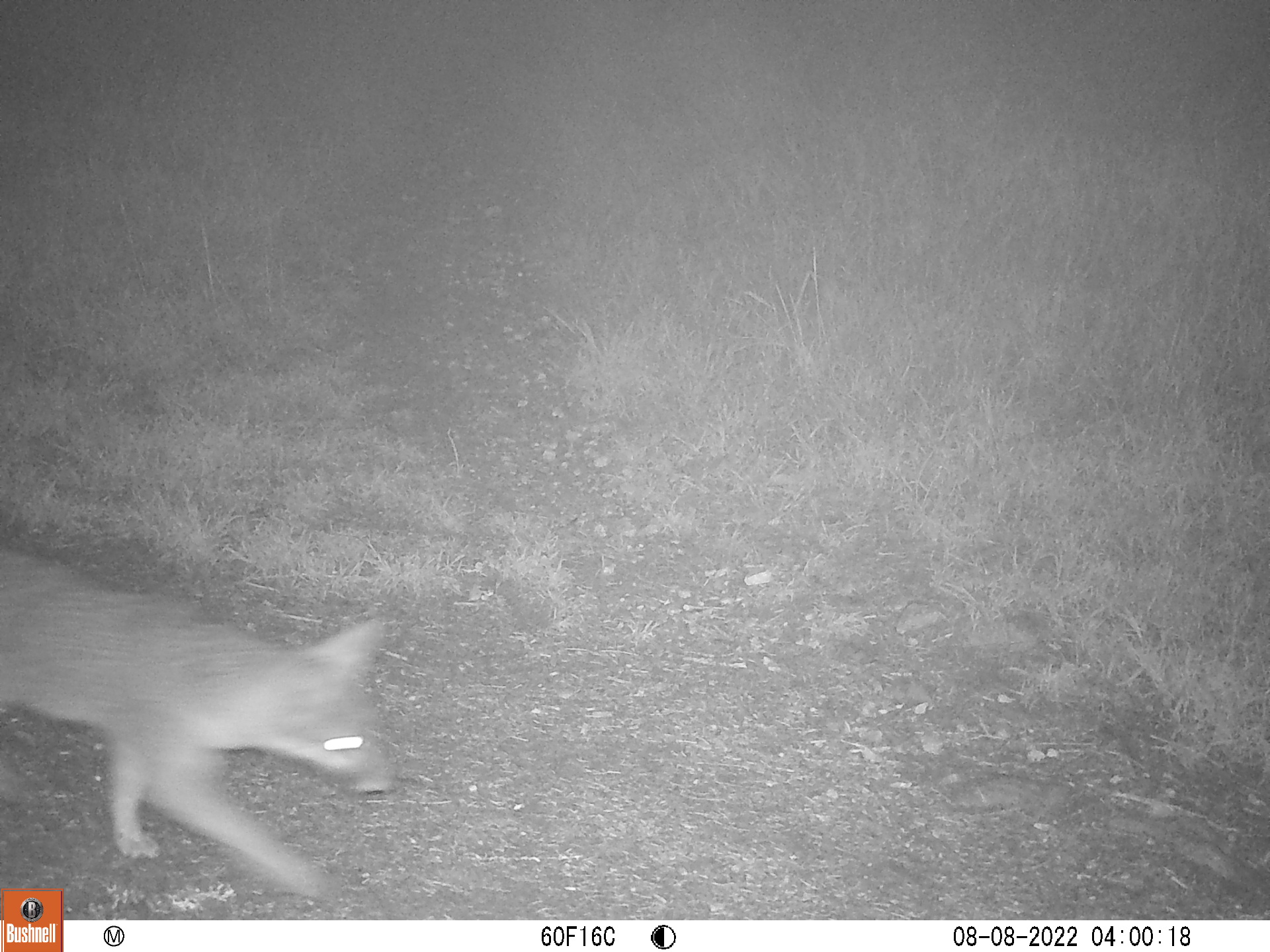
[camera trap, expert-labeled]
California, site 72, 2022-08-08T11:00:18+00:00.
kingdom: Animalia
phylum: Chordata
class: Mammalia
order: Carnivora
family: Canidae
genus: Urocyon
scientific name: Urocyon cinereoargenteus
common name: gray fox